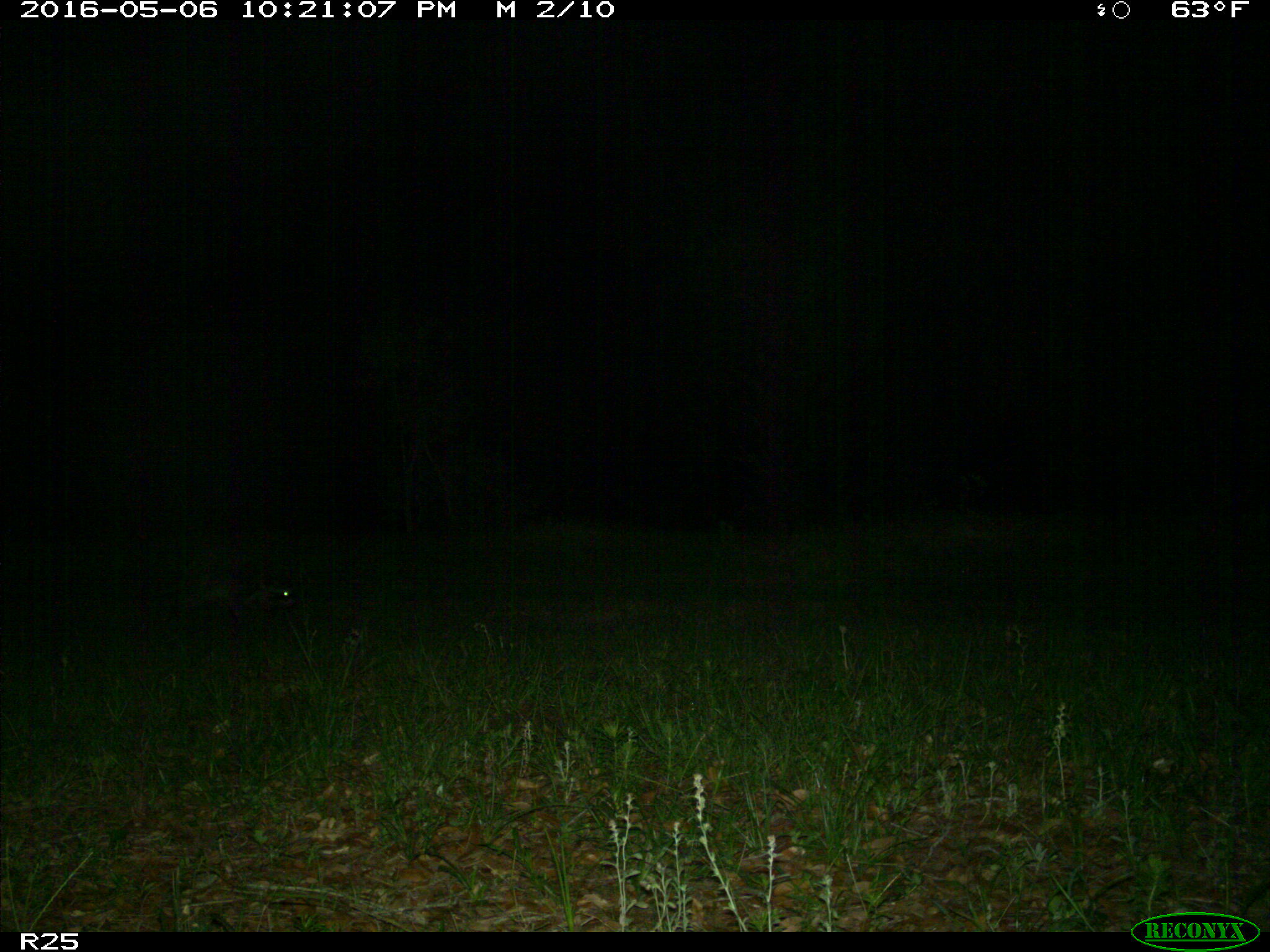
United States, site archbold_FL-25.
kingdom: Animalia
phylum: Chordata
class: Mammalia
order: Carnivora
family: Procyonidae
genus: Procyon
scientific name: Procyon lotor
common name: common raccoon